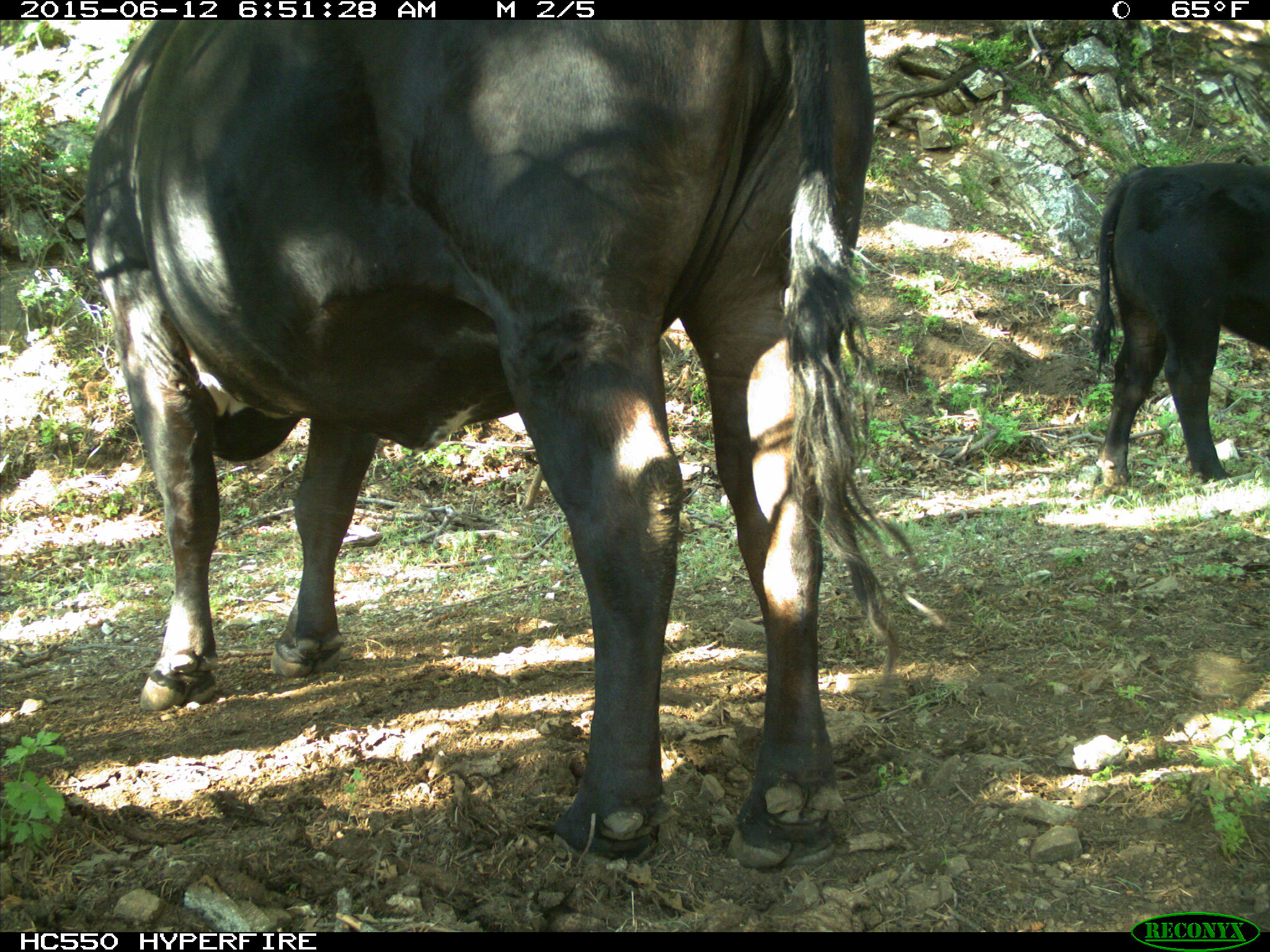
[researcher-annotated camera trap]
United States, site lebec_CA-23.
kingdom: Animalia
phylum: Chordata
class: Mammalia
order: Artiodactyla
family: Bovidae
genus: Bos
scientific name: Bos taurus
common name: domestic cow